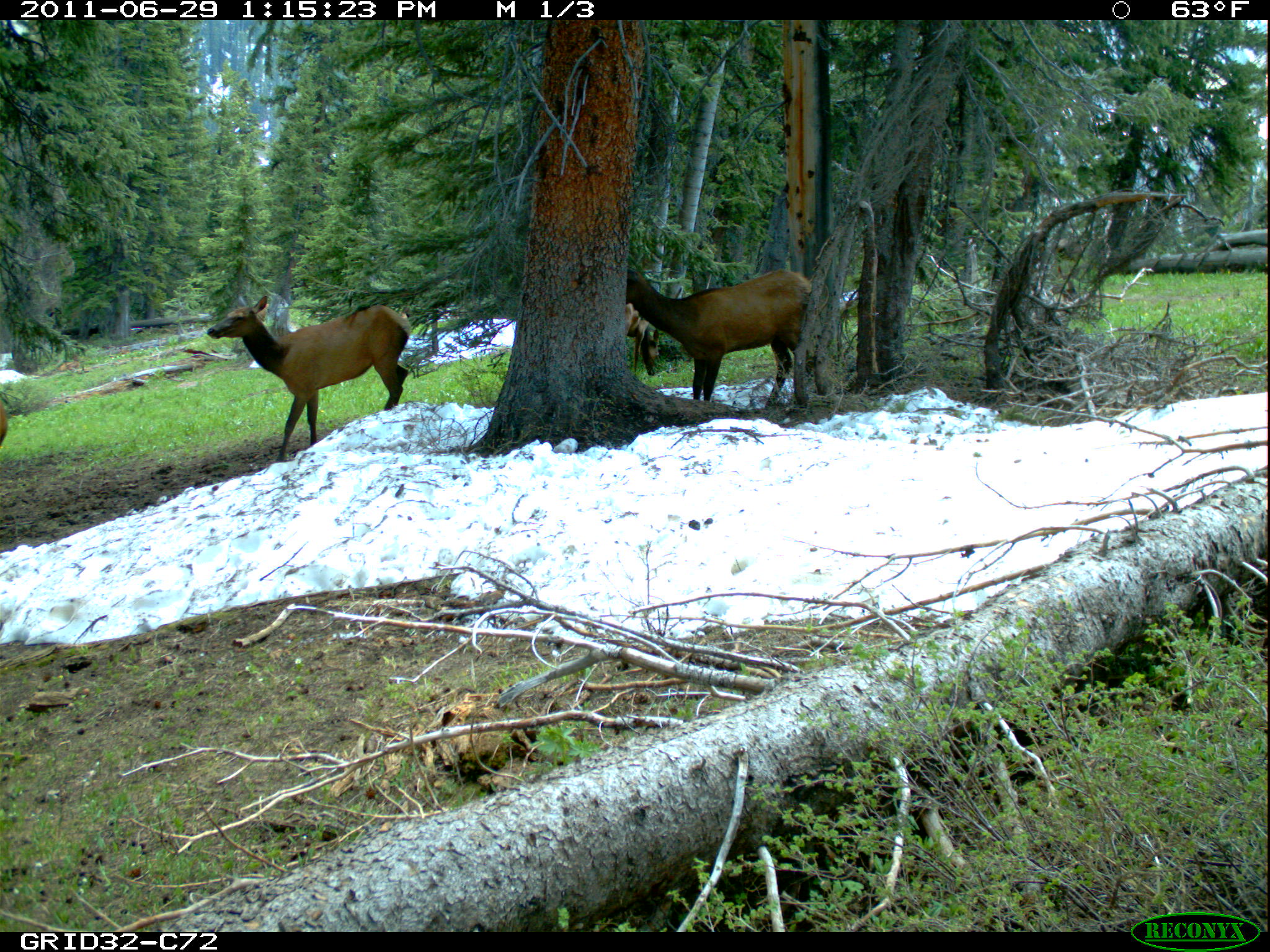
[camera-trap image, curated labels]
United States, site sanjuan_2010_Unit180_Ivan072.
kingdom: Animalia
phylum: Chordata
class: Mammalia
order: Artiodactyla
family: Cervidae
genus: Cervus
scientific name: Cervus elaphus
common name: red deer